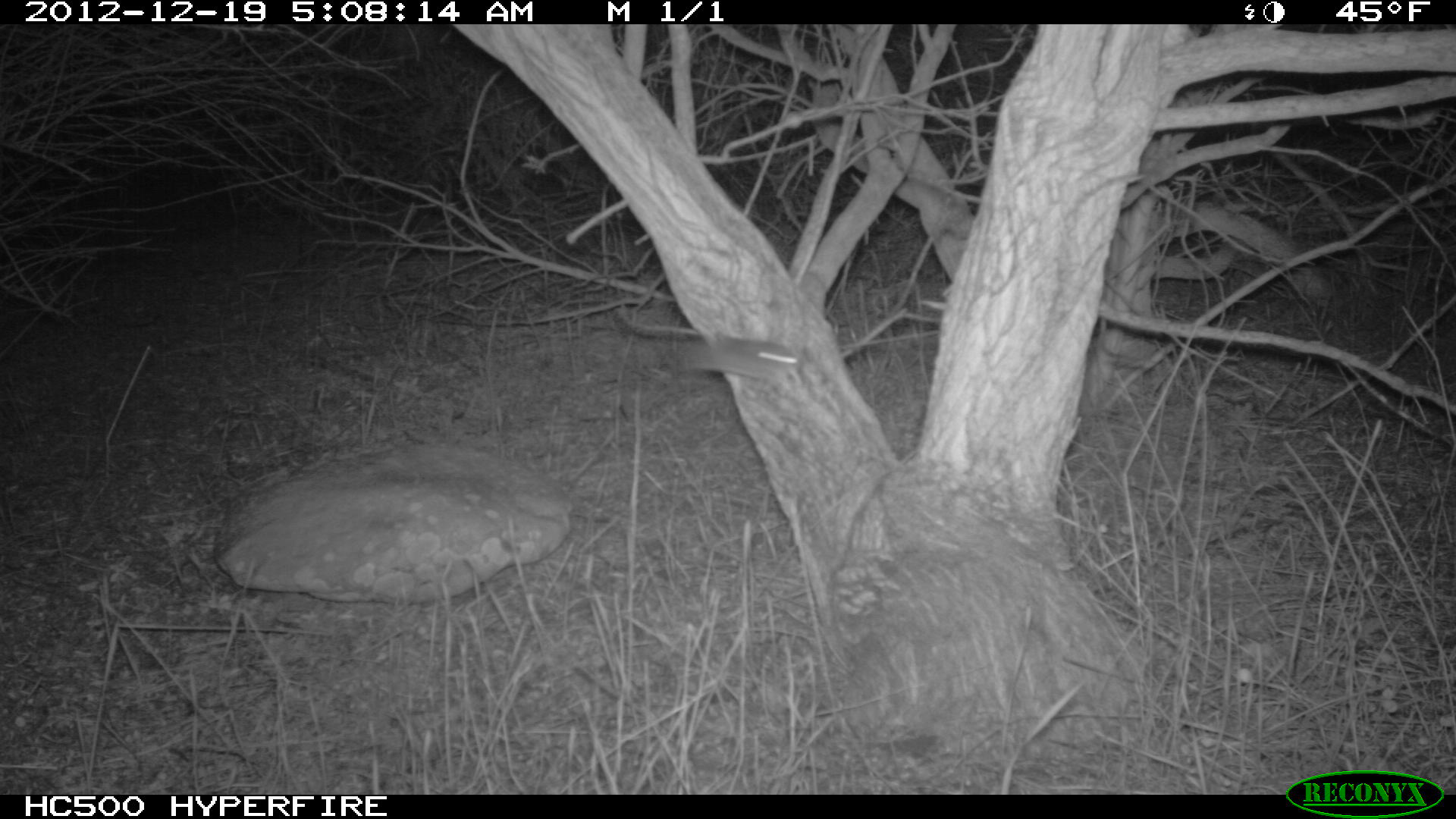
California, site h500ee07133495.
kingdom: Animalia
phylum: Chordata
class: Mammalia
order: Rodentia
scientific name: Rodentia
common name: rodent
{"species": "rodent (Rodentia)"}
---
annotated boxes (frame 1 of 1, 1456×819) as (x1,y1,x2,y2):
rodent: (680,337,802,384)